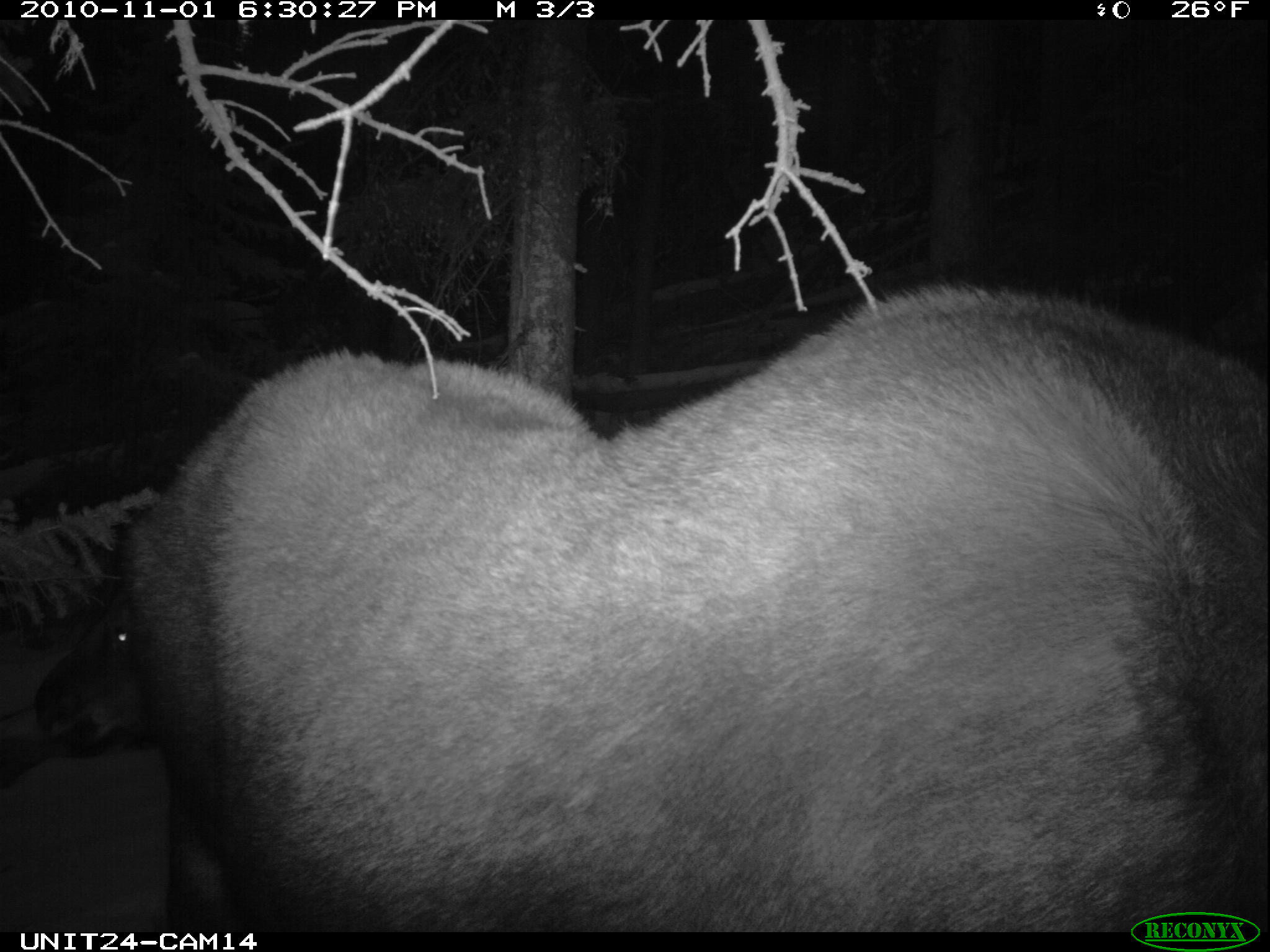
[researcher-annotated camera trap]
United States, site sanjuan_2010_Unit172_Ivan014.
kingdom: Animalia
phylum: Chordata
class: Mammalia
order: Artiodactyla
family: Cervidae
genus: Alces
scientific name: Alces alces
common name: moose